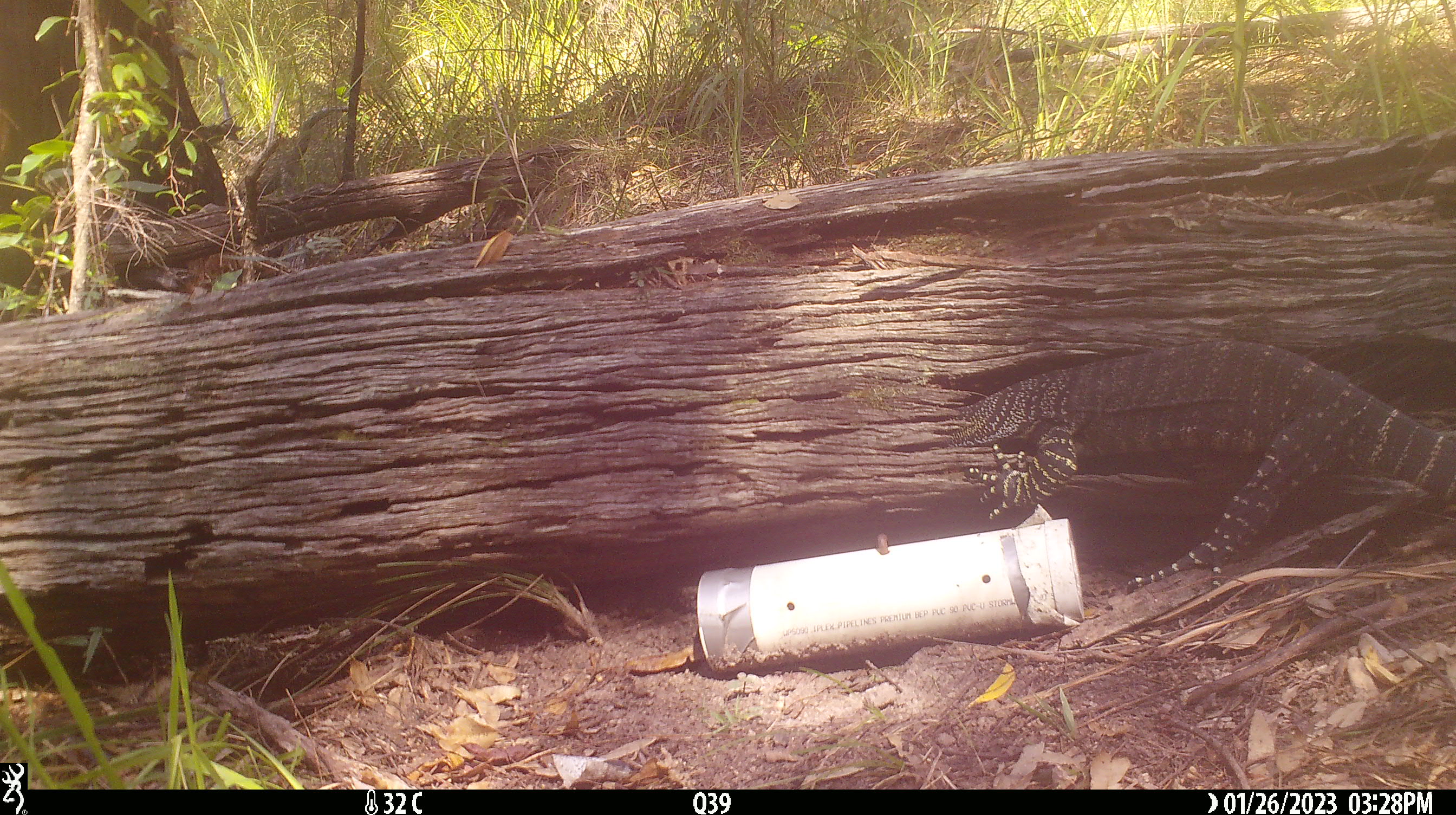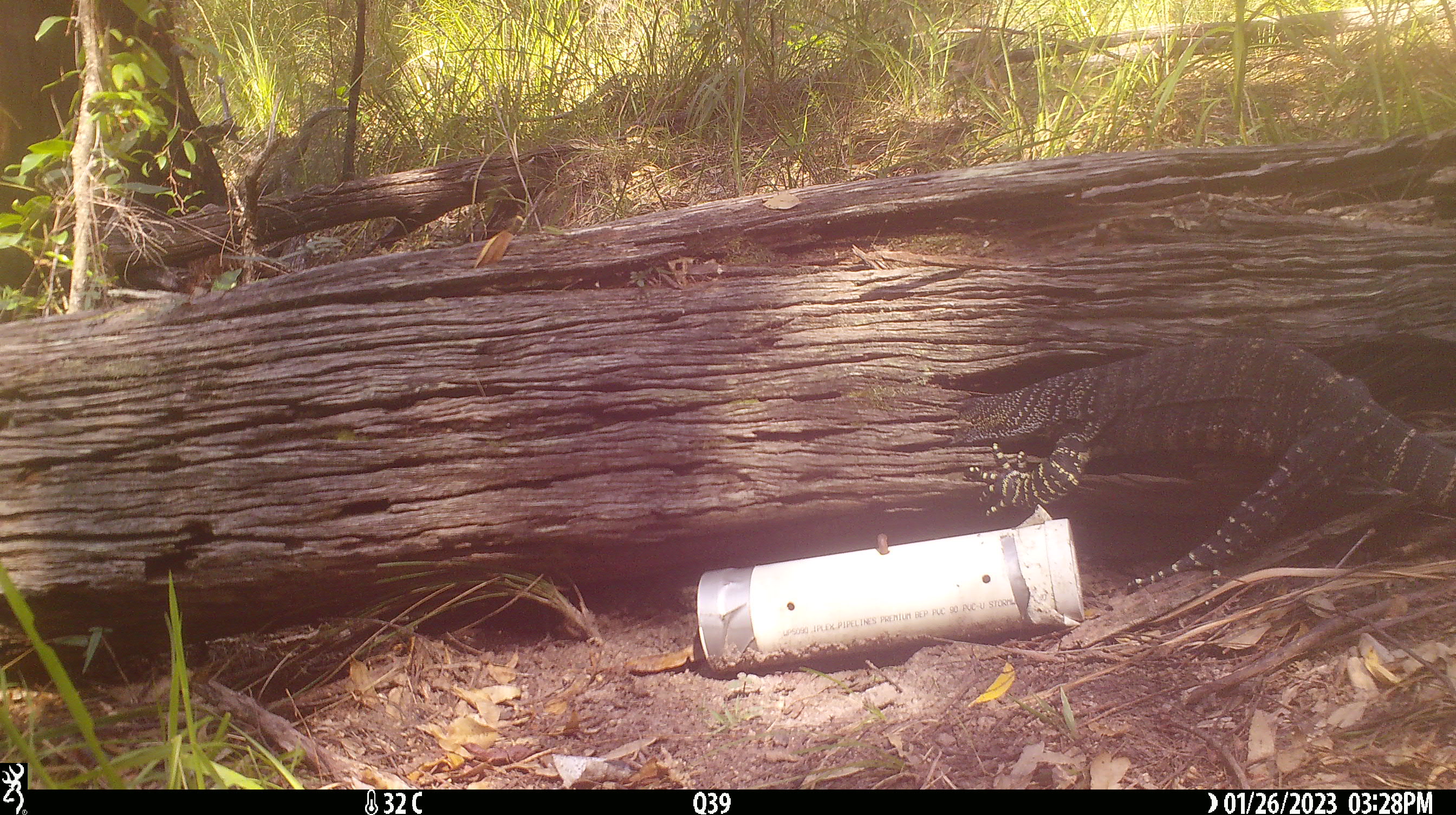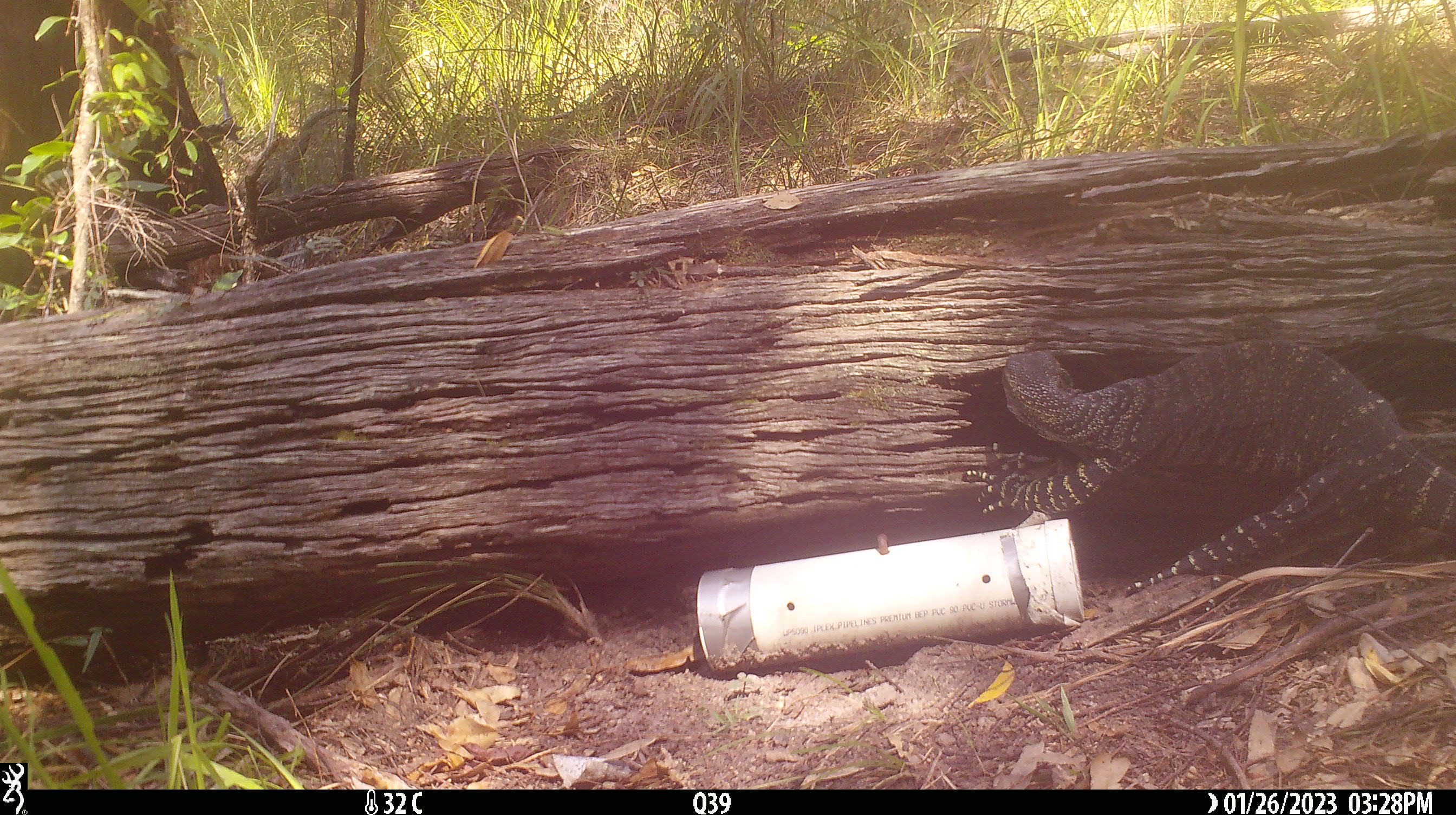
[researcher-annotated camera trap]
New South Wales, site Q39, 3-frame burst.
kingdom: Animalia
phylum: Chordata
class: Reptilia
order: Squamata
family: Varanidae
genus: Varanus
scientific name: Varanus varius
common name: lace monitor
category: goanna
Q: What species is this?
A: Goanna (lace monitor) (Varanus varius).